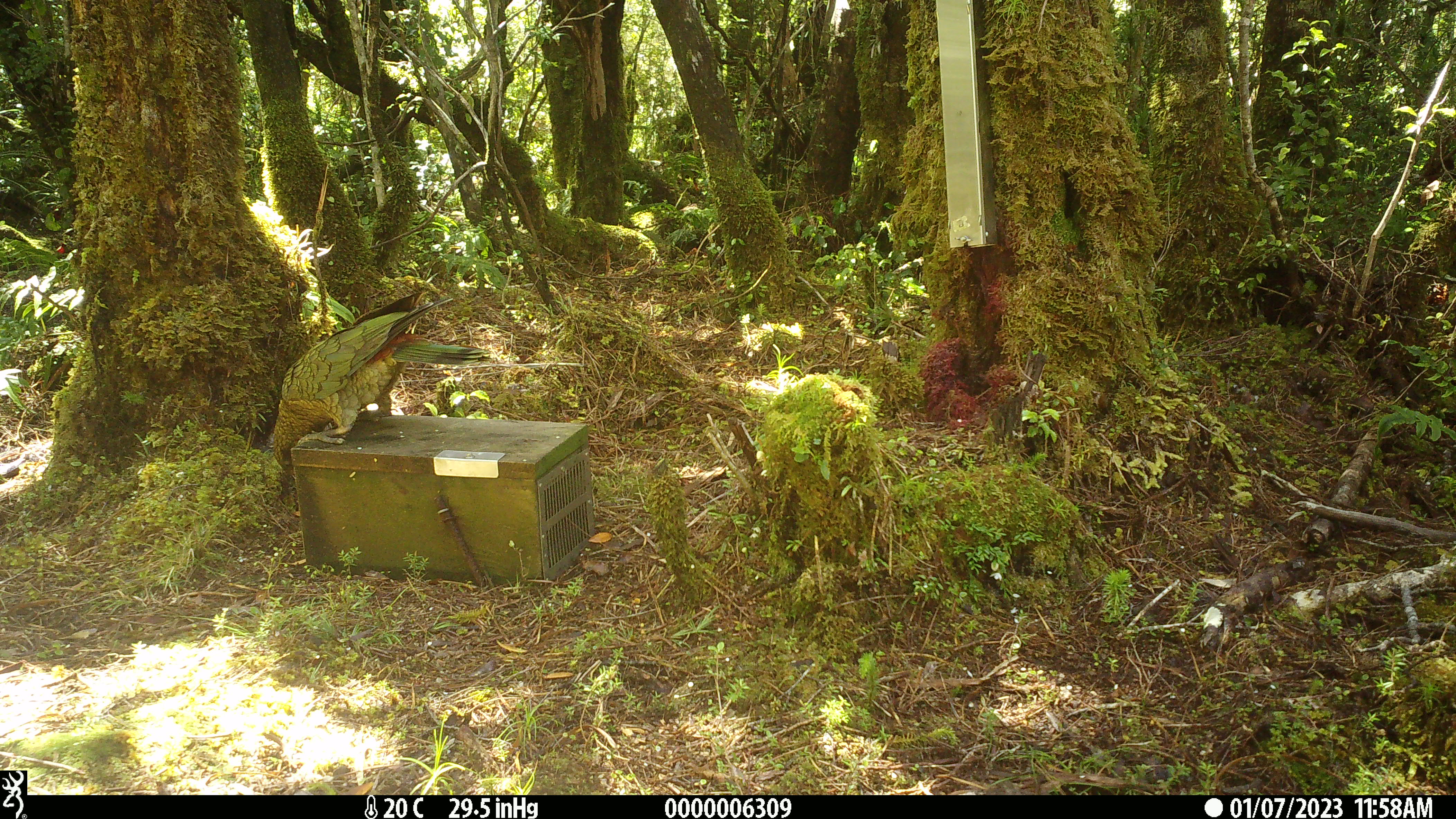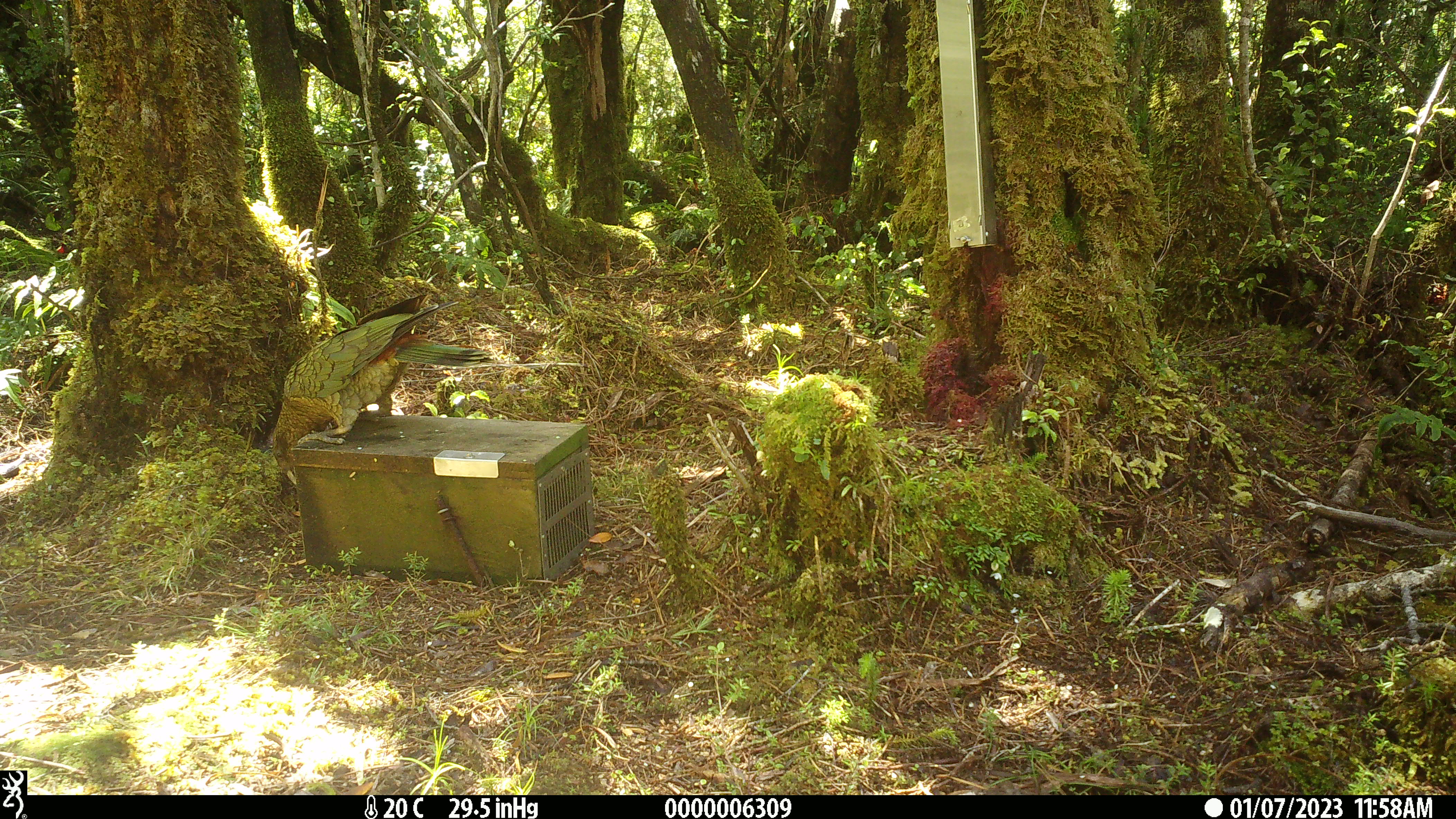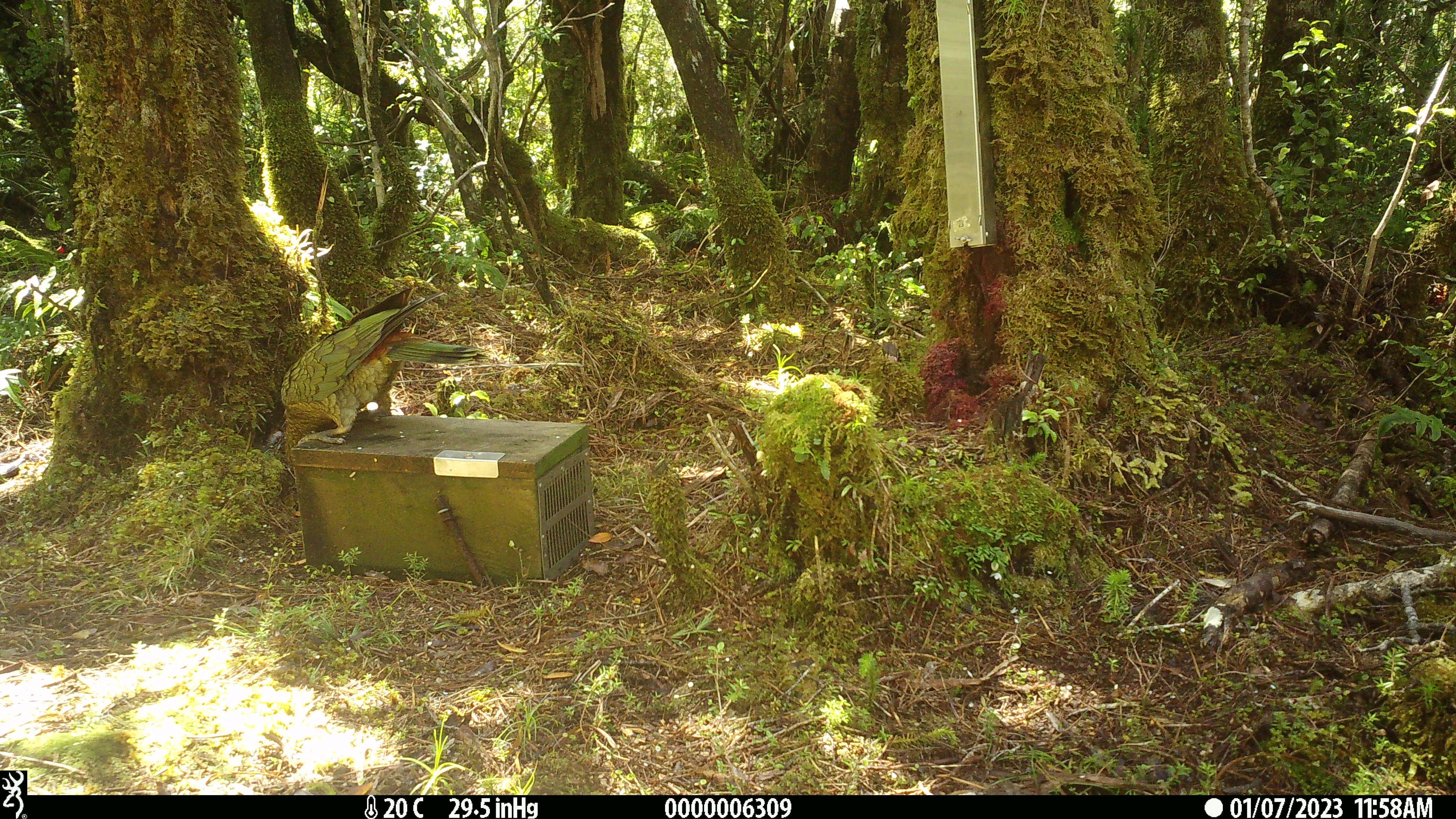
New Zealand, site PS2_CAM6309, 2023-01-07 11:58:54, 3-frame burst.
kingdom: Animalia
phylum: Chordata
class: Aves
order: Psittaciformes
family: Strigopidae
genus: Nestor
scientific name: Nestor notabilis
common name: kea